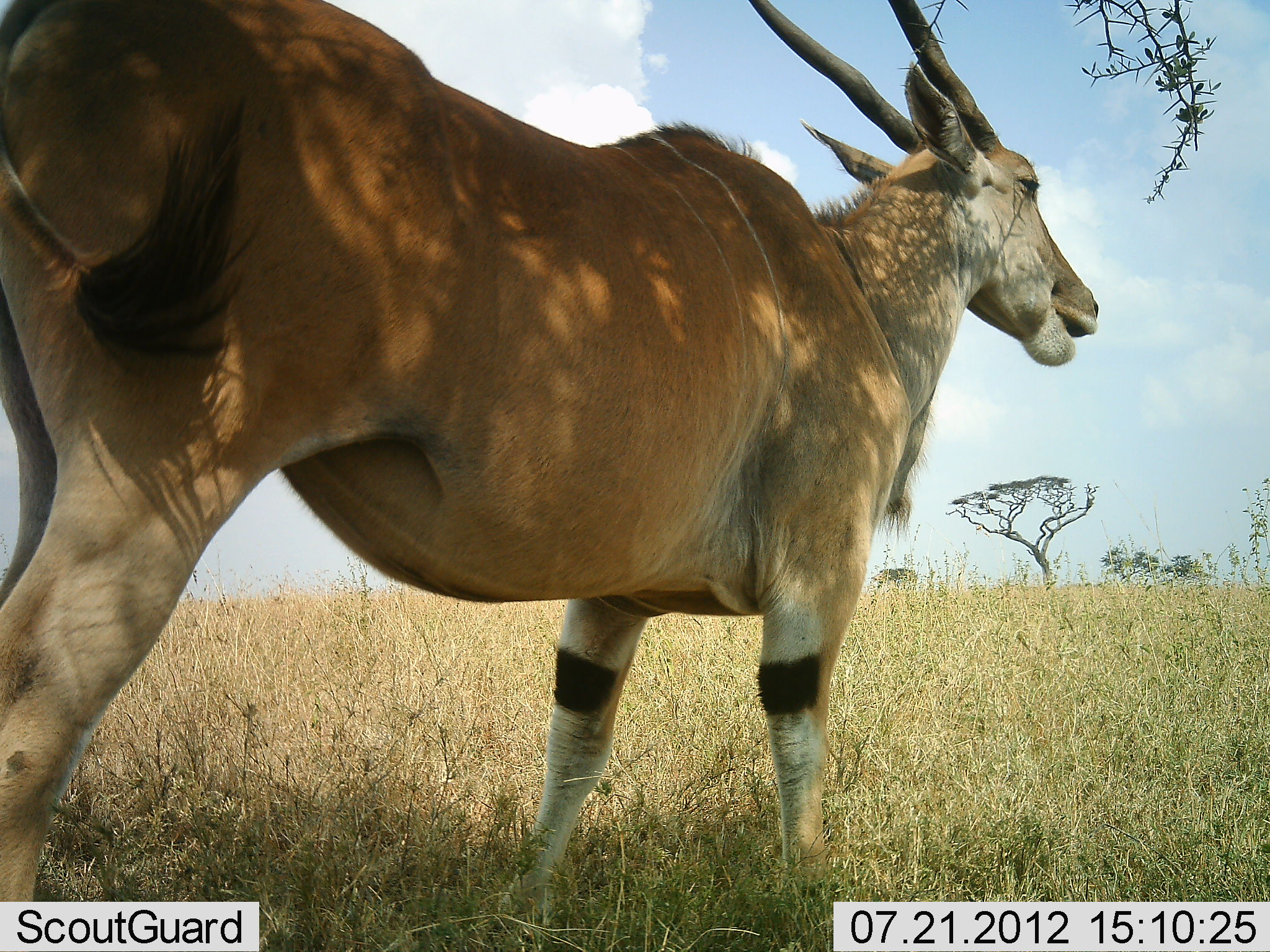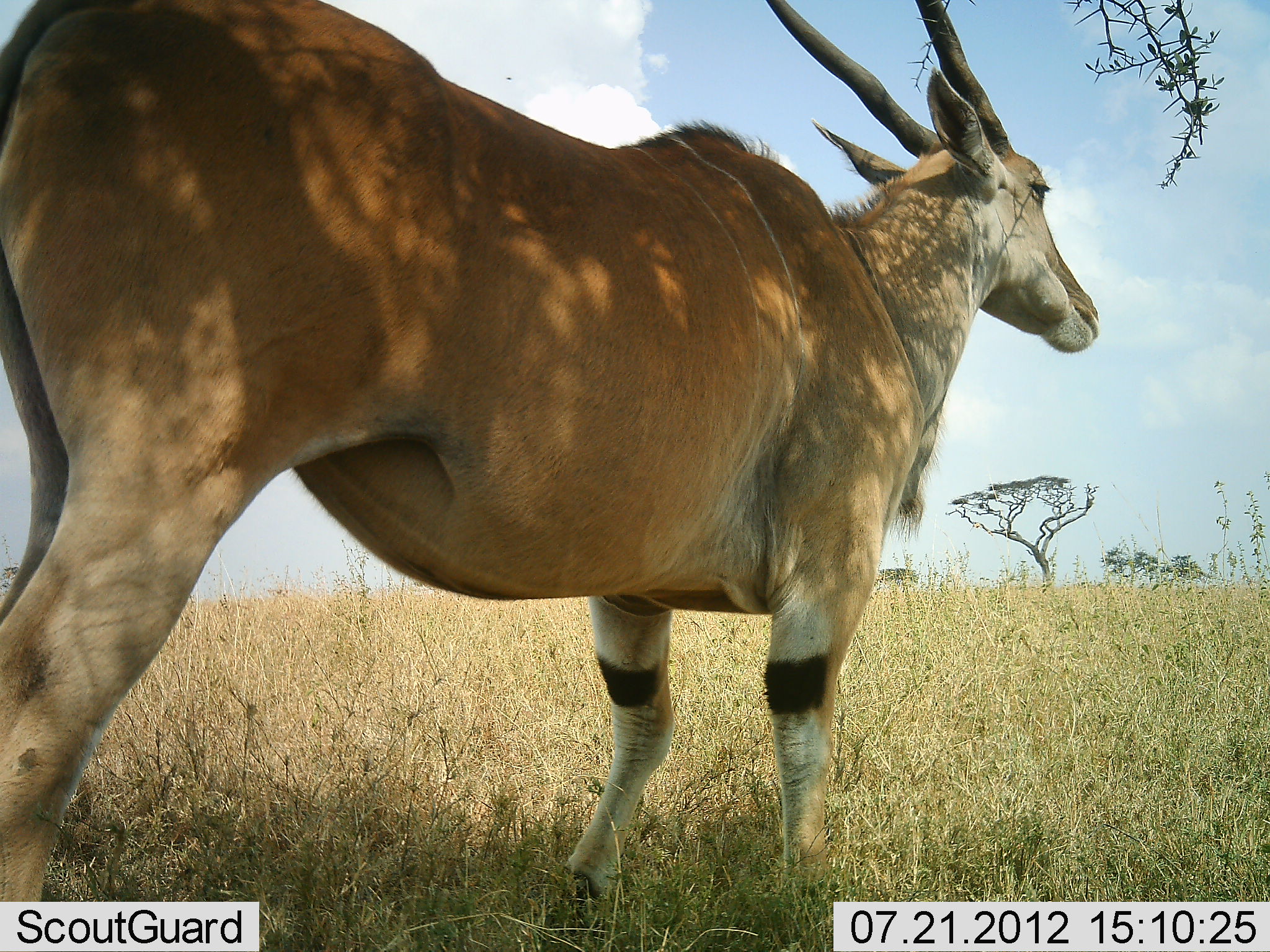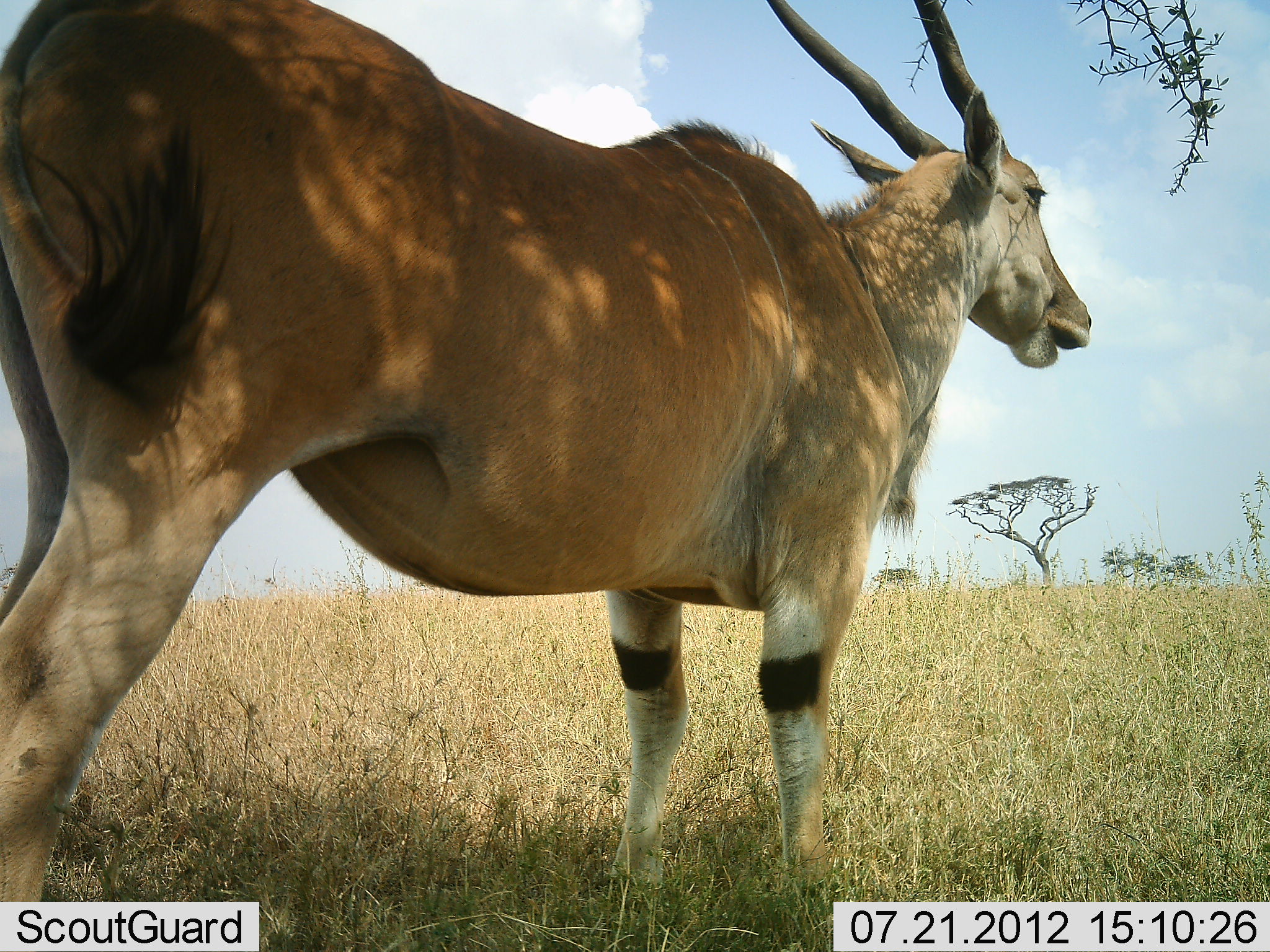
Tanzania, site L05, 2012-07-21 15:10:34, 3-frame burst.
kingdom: Animalia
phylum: Chordata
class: Mammalia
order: Artiodactyla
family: Bovidae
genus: Tragelaphus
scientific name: Tragelaphus oryx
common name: eland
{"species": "eland (Tragelaphus oryx)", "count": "1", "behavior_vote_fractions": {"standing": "80%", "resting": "10%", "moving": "0%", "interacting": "0%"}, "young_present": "0%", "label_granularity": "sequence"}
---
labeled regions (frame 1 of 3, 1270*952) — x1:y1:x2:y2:
animal: 1:0:1098:951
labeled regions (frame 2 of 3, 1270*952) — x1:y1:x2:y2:
animal: 0:1:1099:952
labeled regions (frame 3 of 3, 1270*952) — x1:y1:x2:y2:
animal: 0:1:1093:952